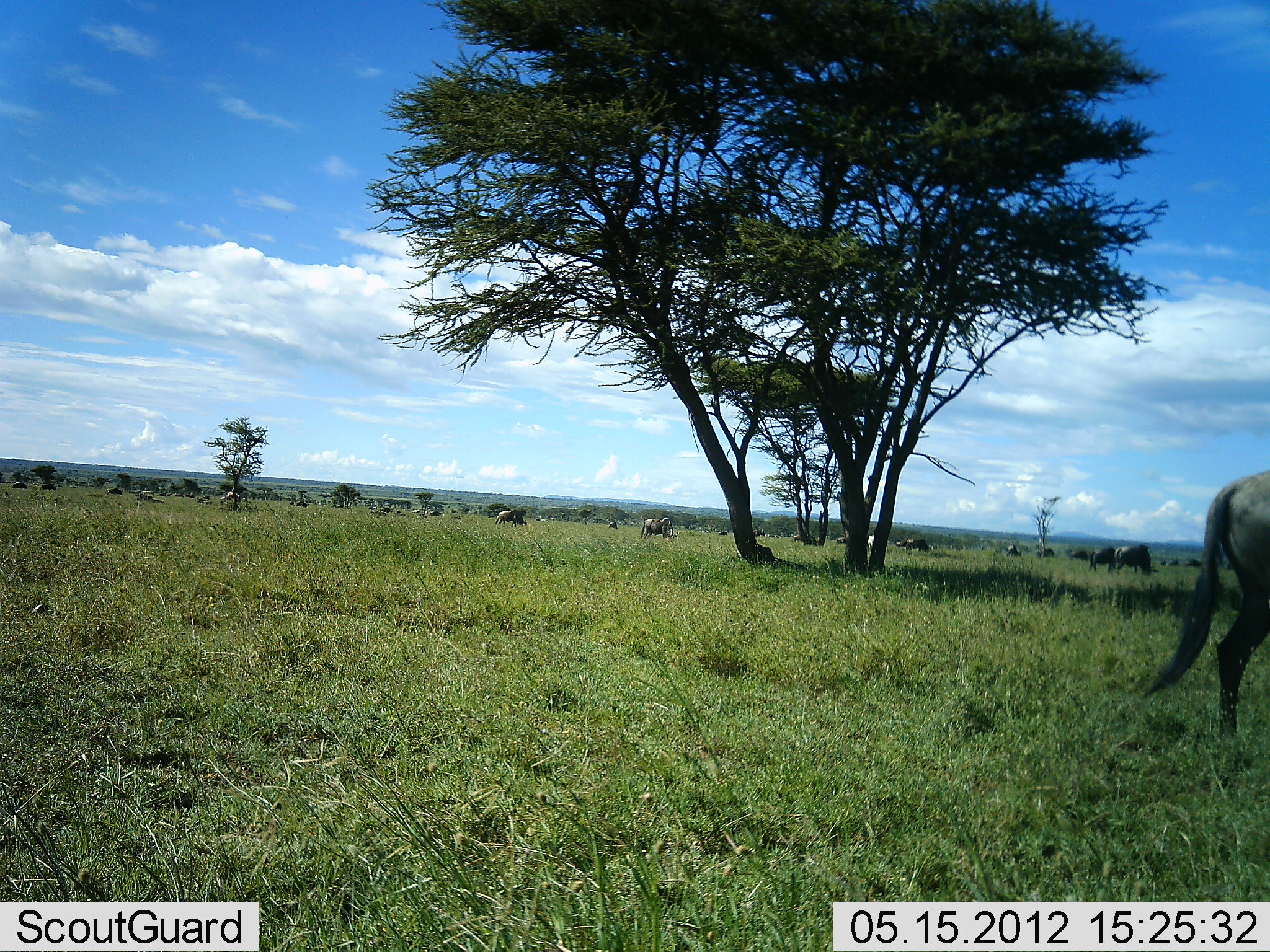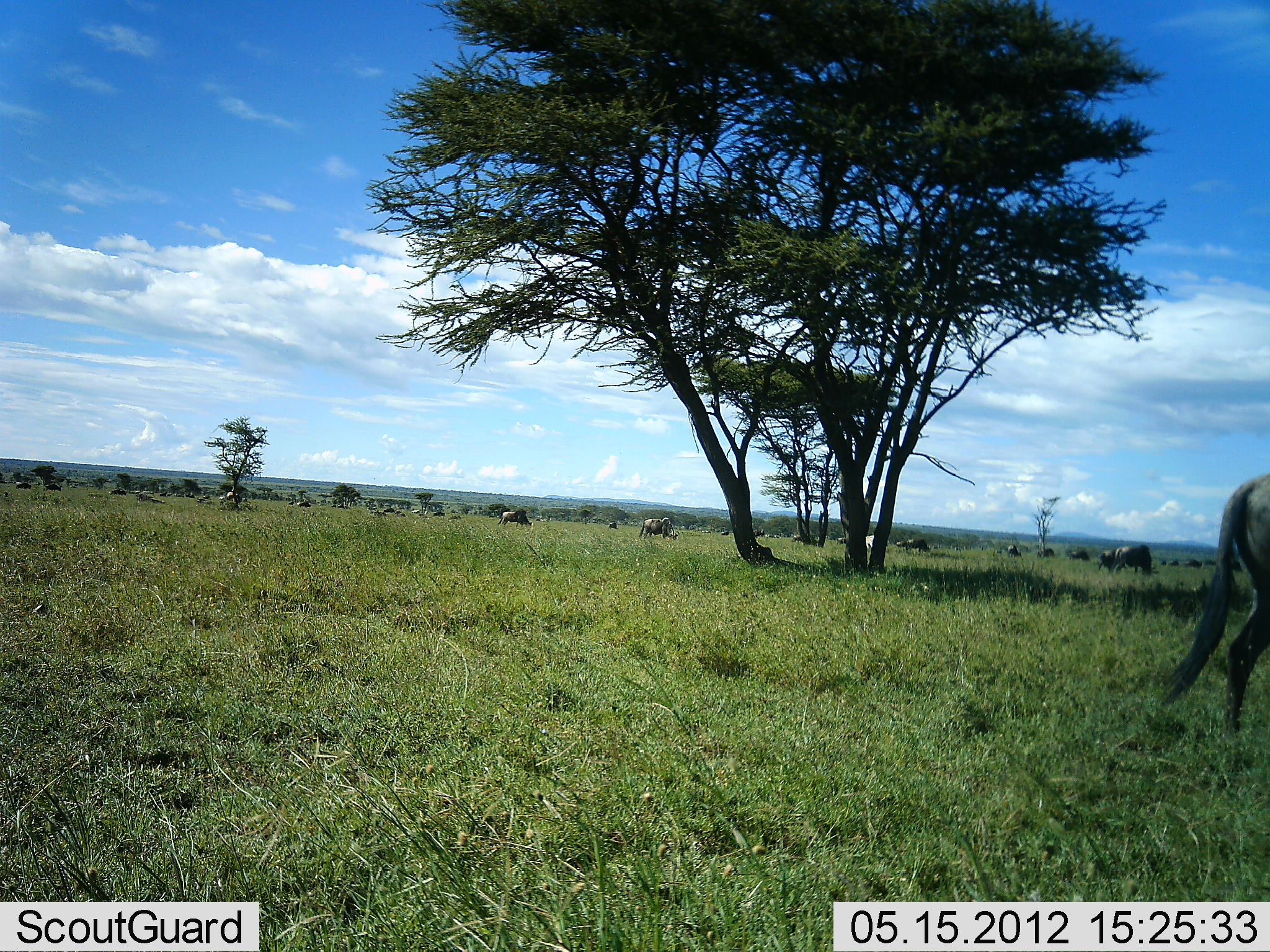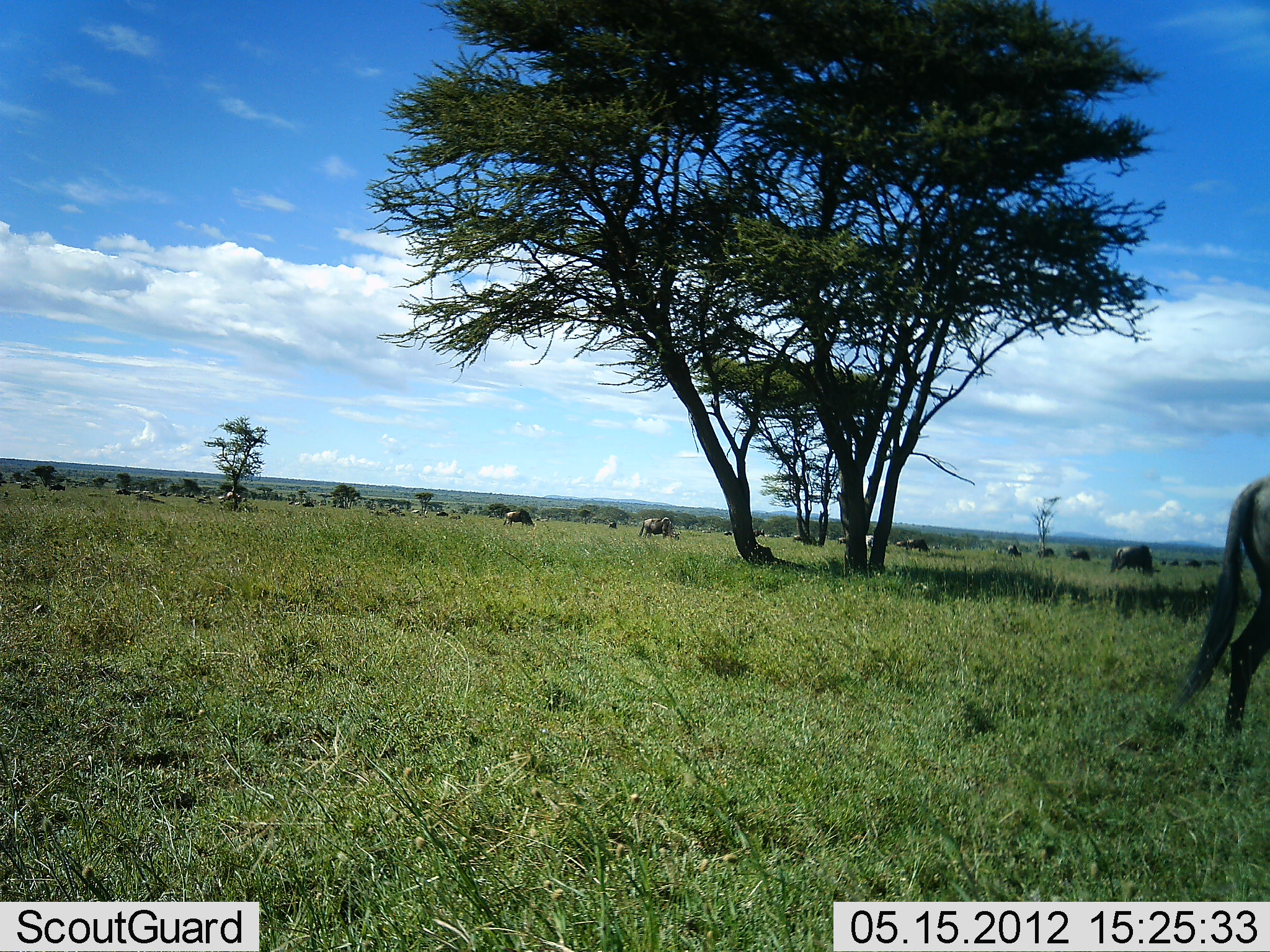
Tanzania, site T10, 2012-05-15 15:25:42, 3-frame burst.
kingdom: Animalia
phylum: Chordata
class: Mammalia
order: Artiodactyla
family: Bovidae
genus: Connochaetes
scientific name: Connochaetes taurinus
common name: blue wildebeest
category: wildebeest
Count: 11-50.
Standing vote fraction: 40%.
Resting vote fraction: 10%.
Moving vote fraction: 70%.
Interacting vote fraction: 0%.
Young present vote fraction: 0%.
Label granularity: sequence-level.